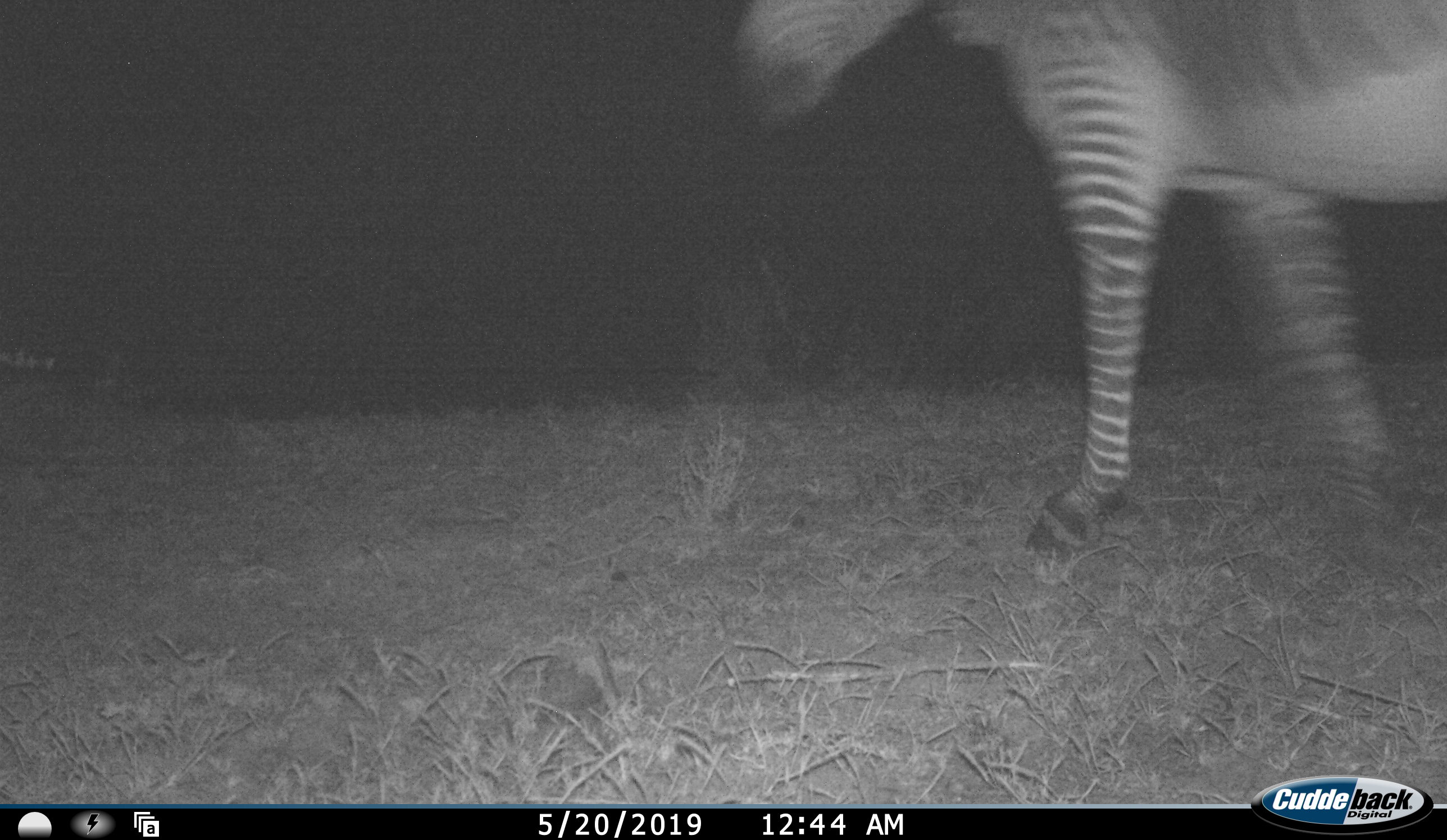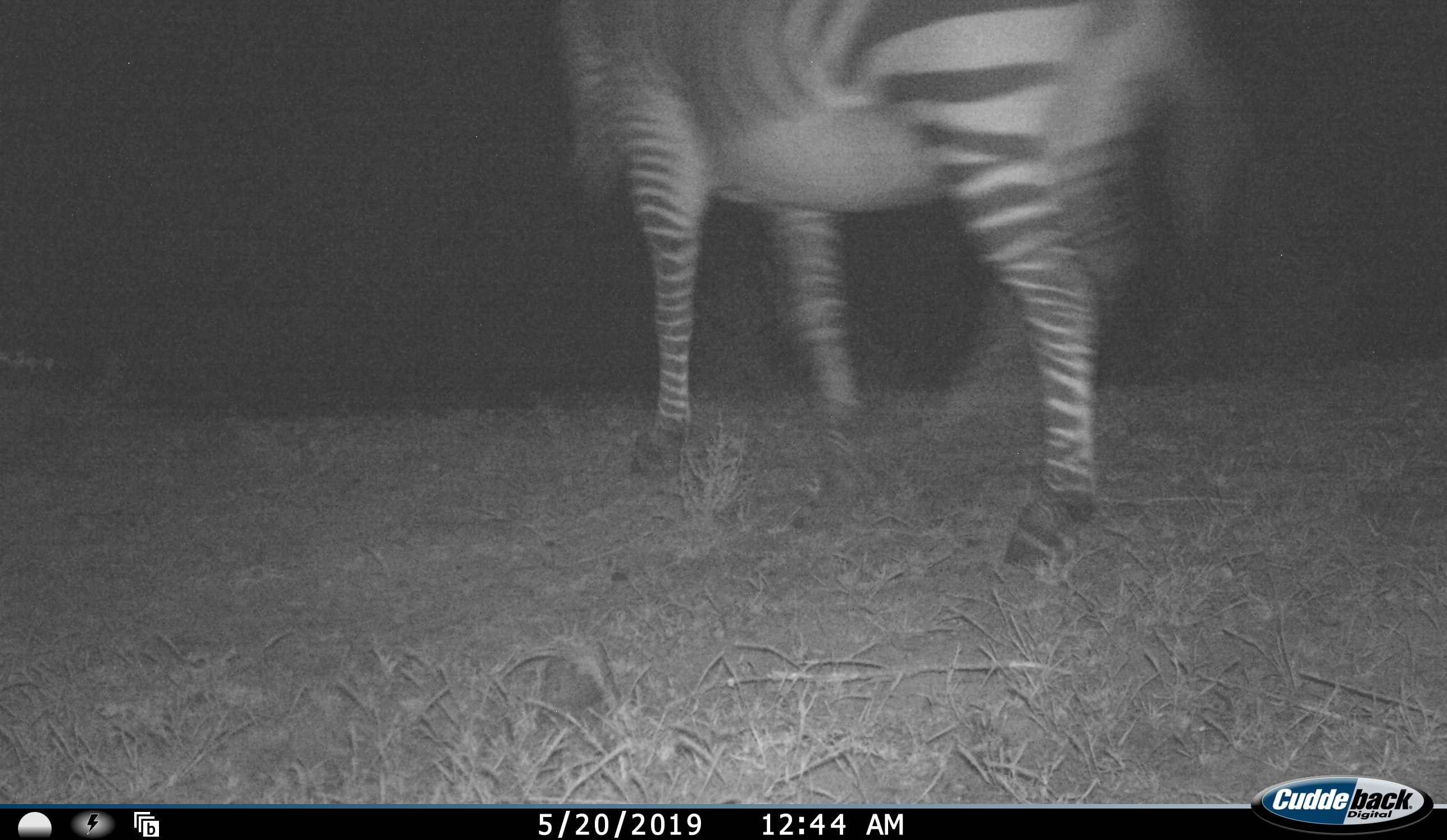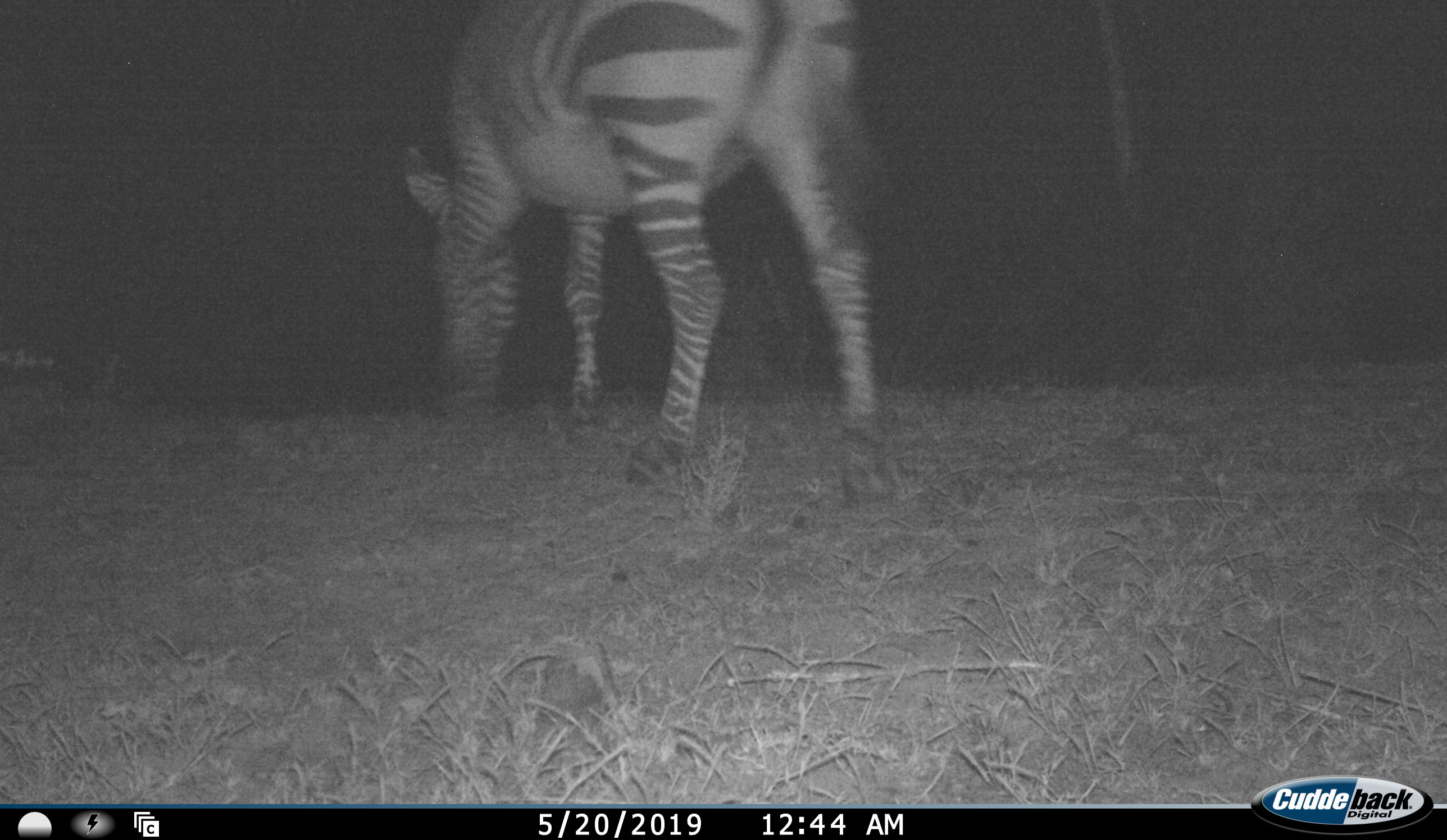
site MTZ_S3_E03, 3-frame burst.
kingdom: Animalia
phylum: Chordata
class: Mammalia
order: Perissodactyla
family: Equidae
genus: Equus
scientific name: Equus zebra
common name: mountain zebra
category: zebramountain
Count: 1.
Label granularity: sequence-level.